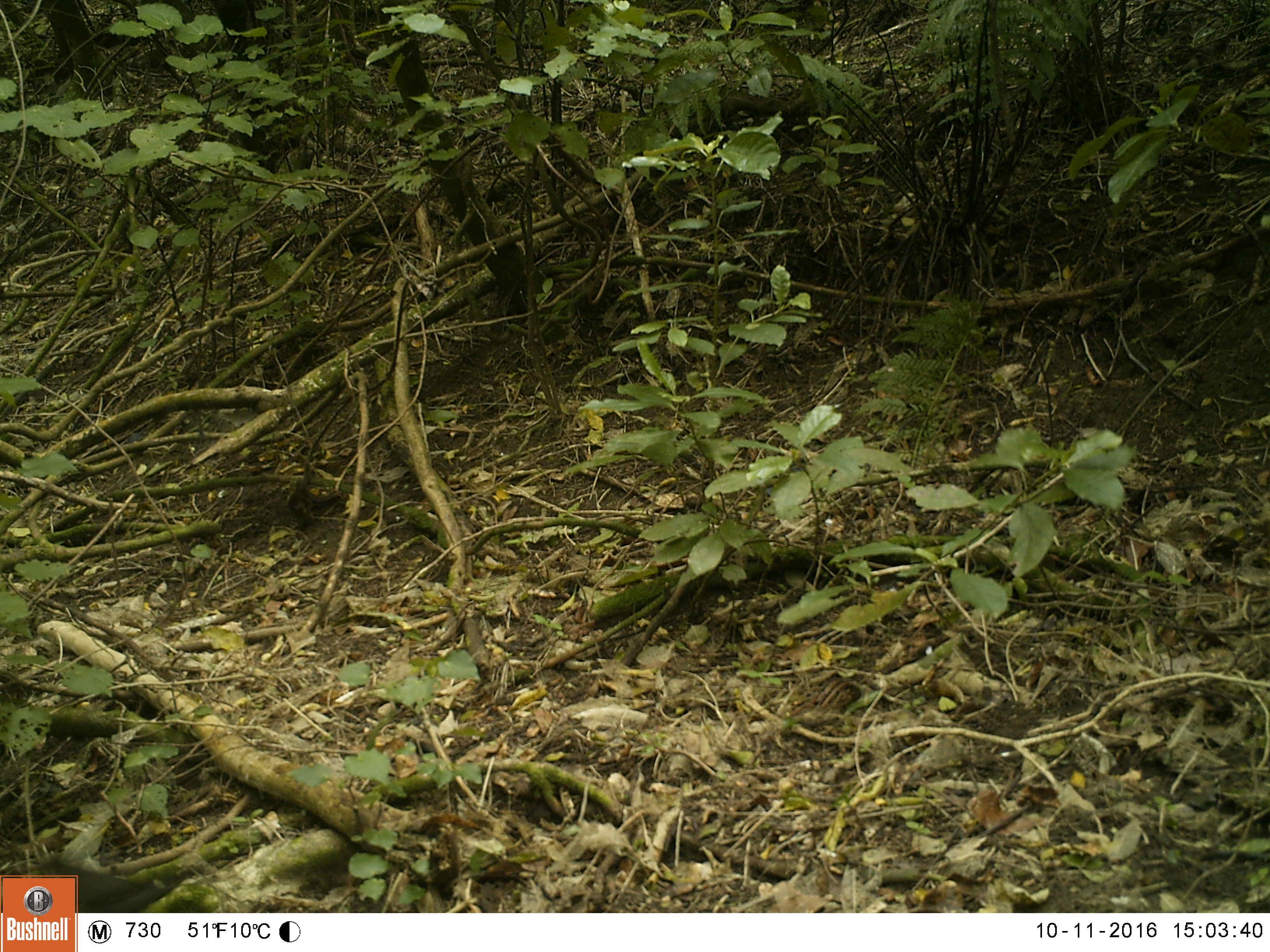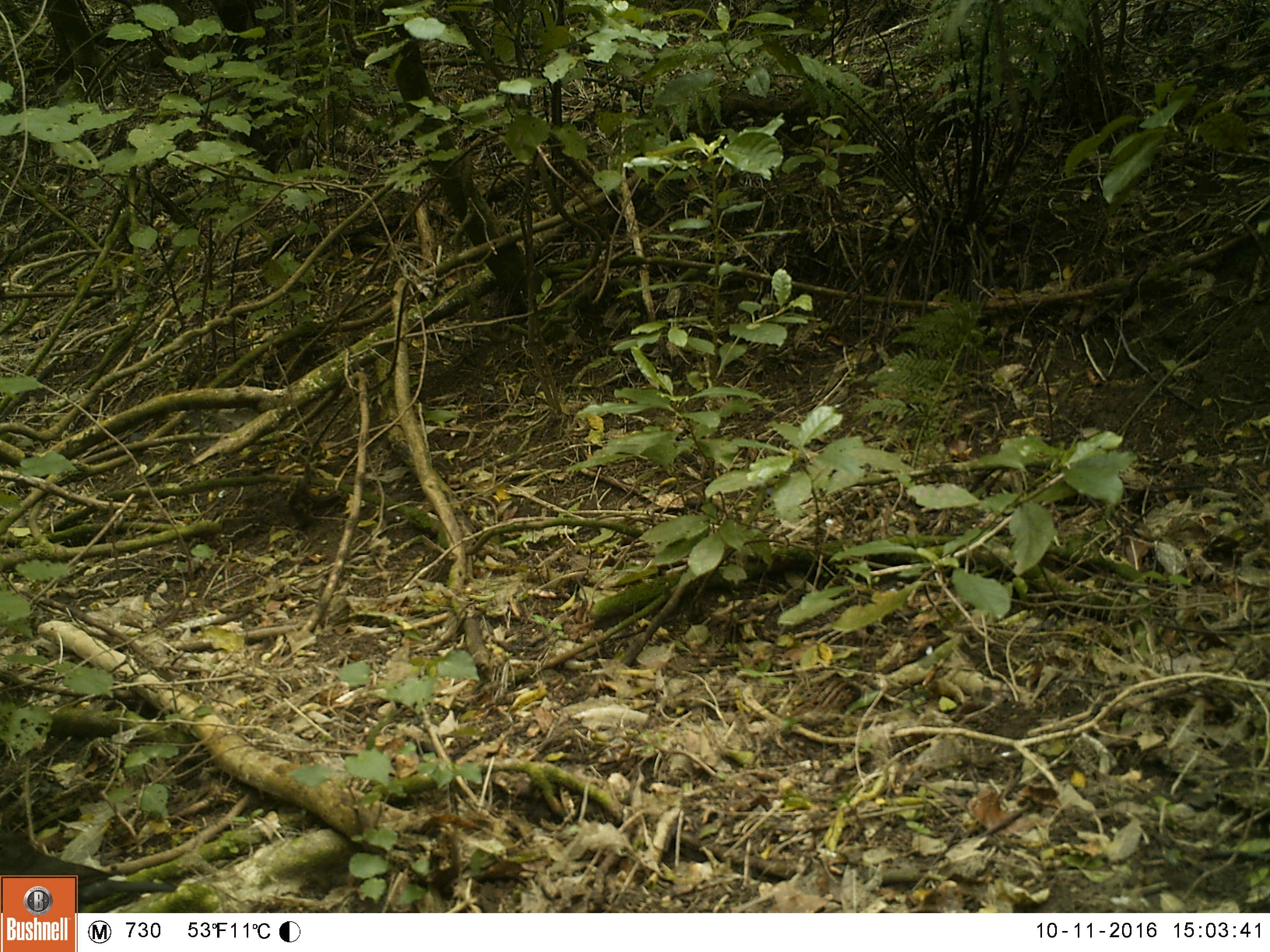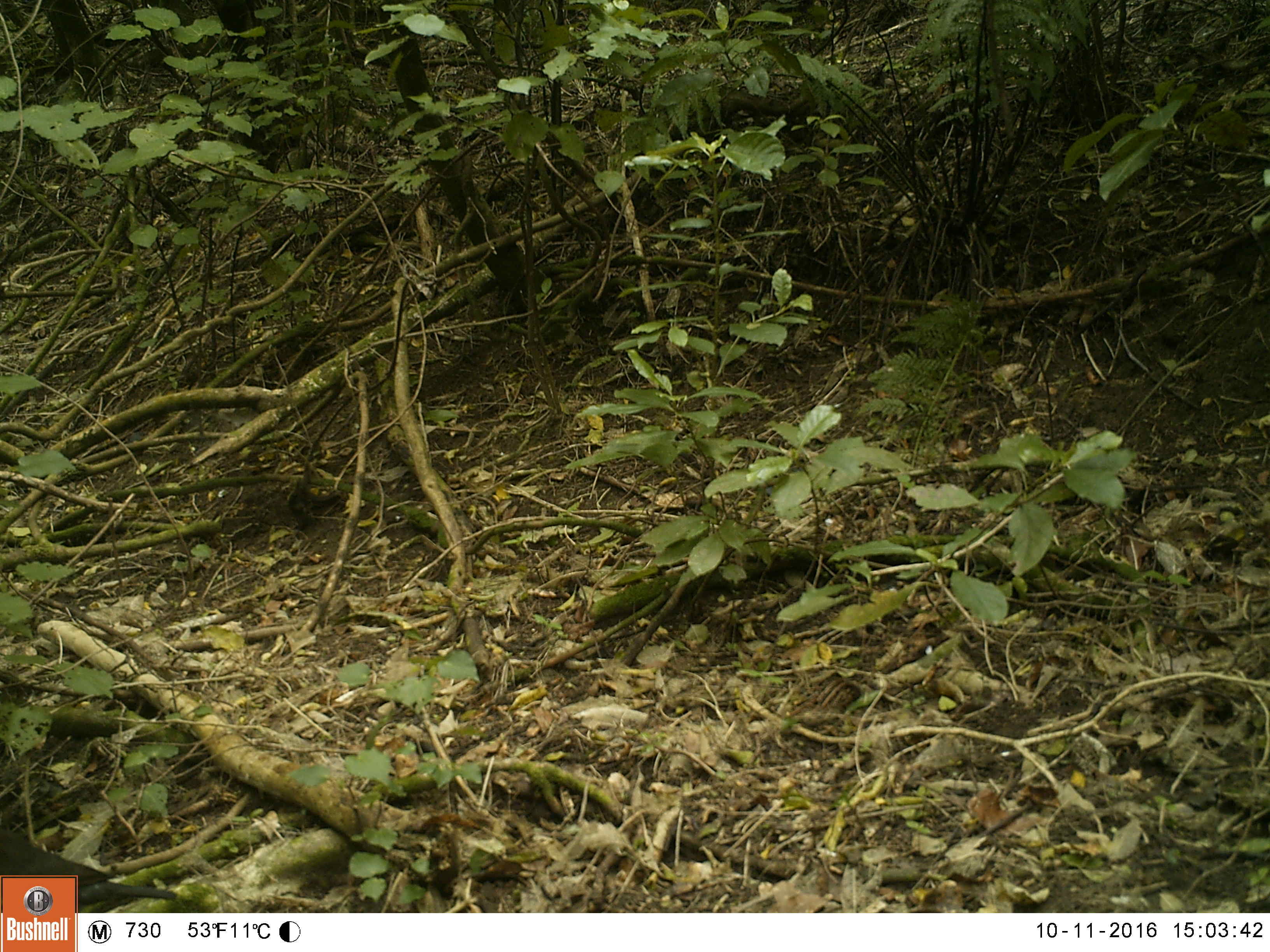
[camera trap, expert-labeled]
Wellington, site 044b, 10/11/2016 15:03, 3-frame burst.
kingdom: Animalia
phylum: Chordata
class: Aves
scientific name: Aves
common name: bird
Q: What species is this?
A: Bird (Aves).